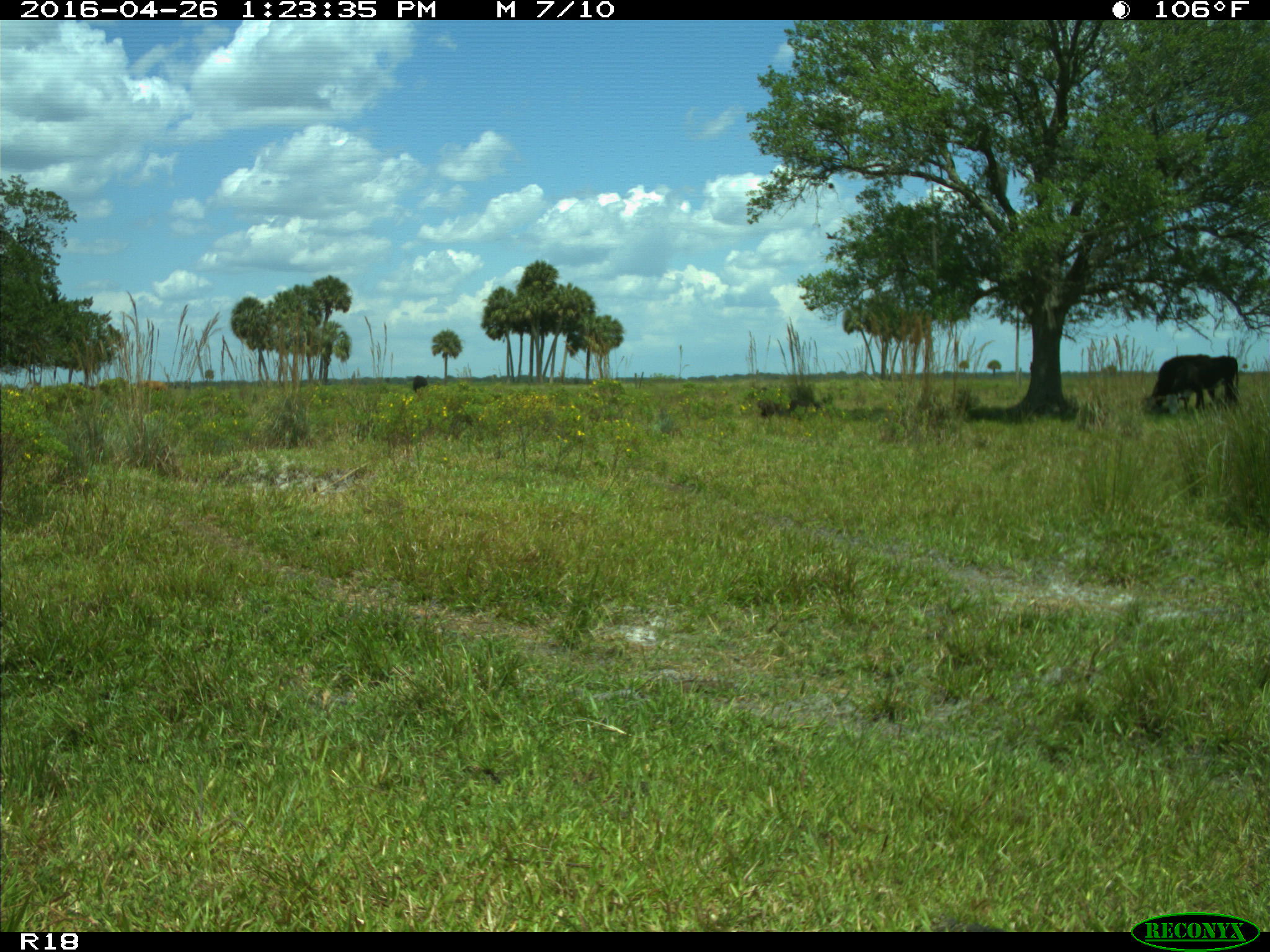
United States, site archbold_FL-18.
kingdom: Animalia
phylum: Chordata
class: Mammalia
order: Artiodactyla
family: Bovidae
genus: Bos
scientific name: Bos taurus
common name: domestic cow